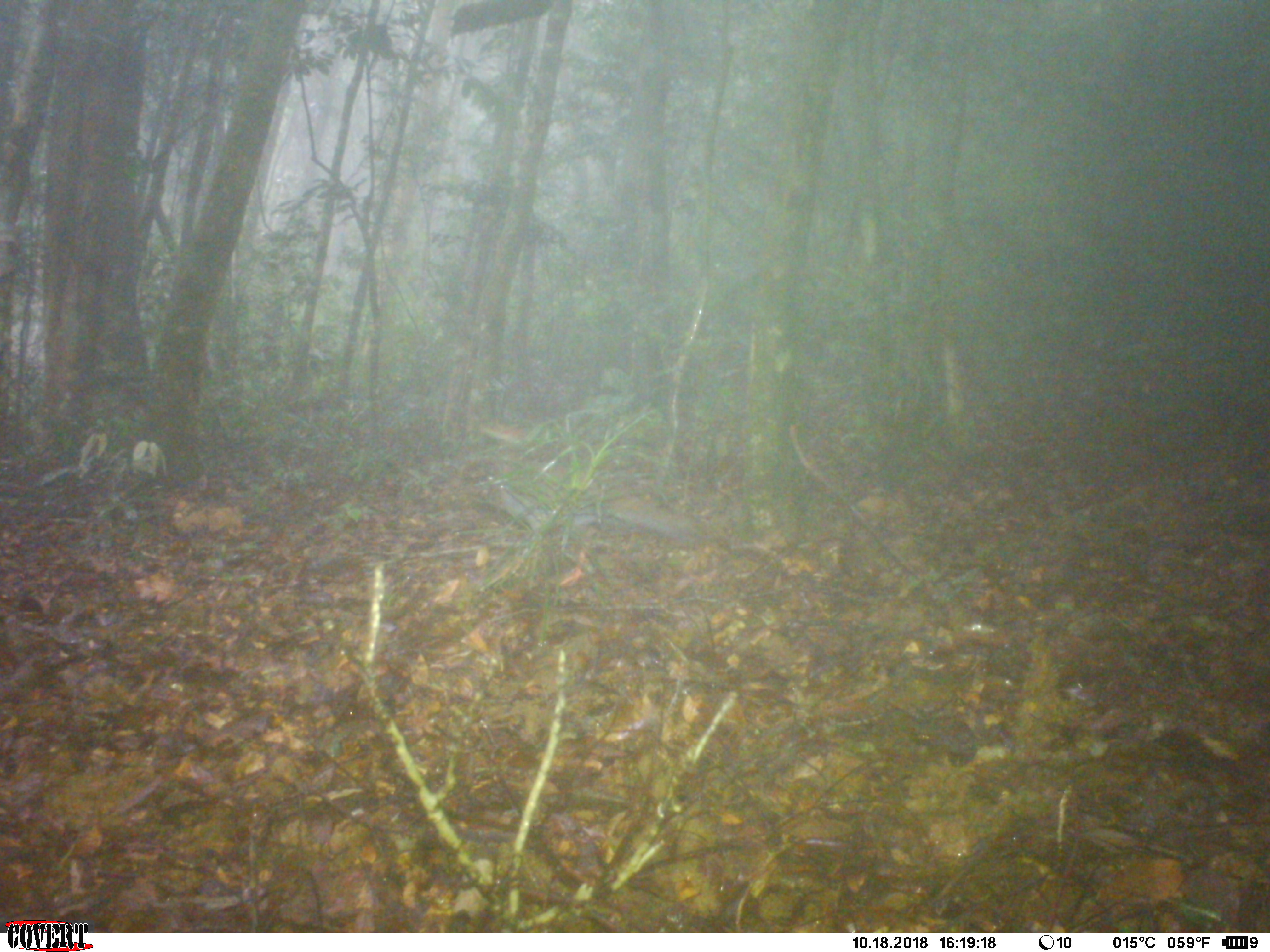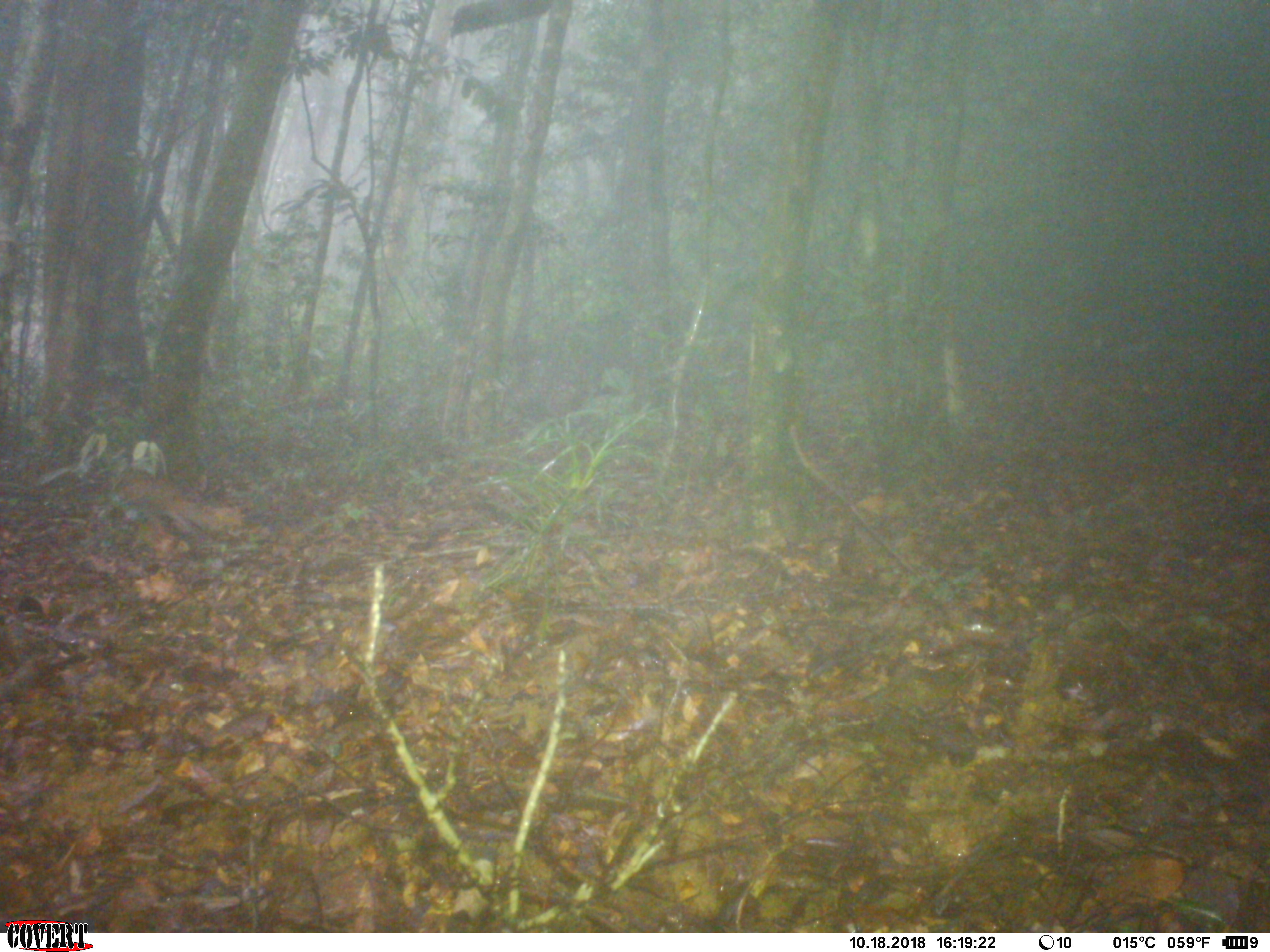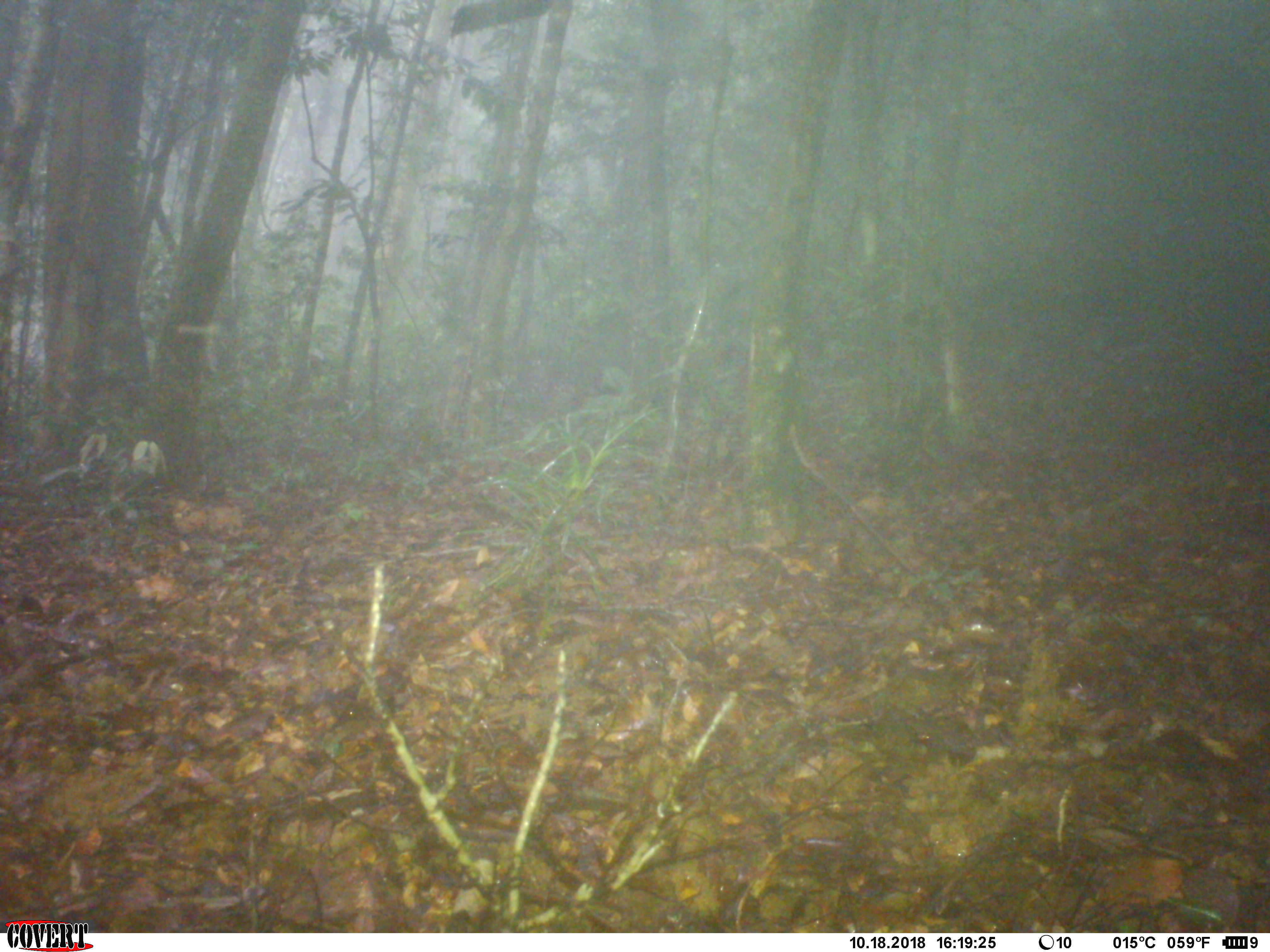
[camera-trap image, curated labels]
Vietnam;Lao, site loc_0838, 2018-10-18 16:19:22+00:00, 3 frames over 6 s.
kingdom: Animalia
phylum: Chordata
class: Aves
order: Galliformes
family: Phasianidae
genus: Lophura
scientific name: Lophura nycthemera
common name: silver pheasant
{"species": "silver pheasant (Lophura nycthemera)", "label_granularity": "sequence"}